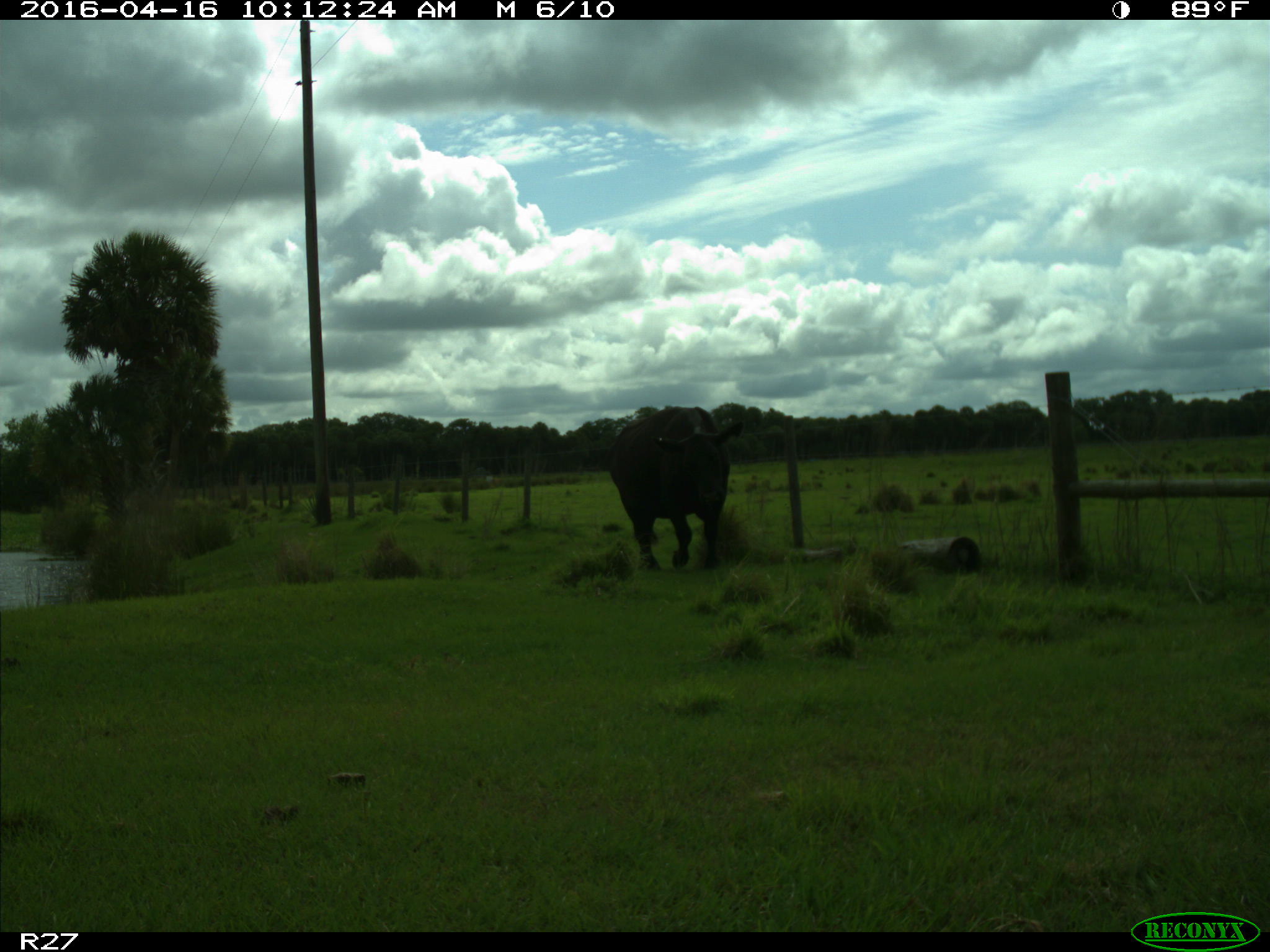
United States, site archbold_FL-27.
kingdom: Animalia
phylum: Chordata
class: Mammalia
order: Artiodactyla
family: Bovidae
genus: Bos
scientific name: Bos taurus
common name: domestic cow